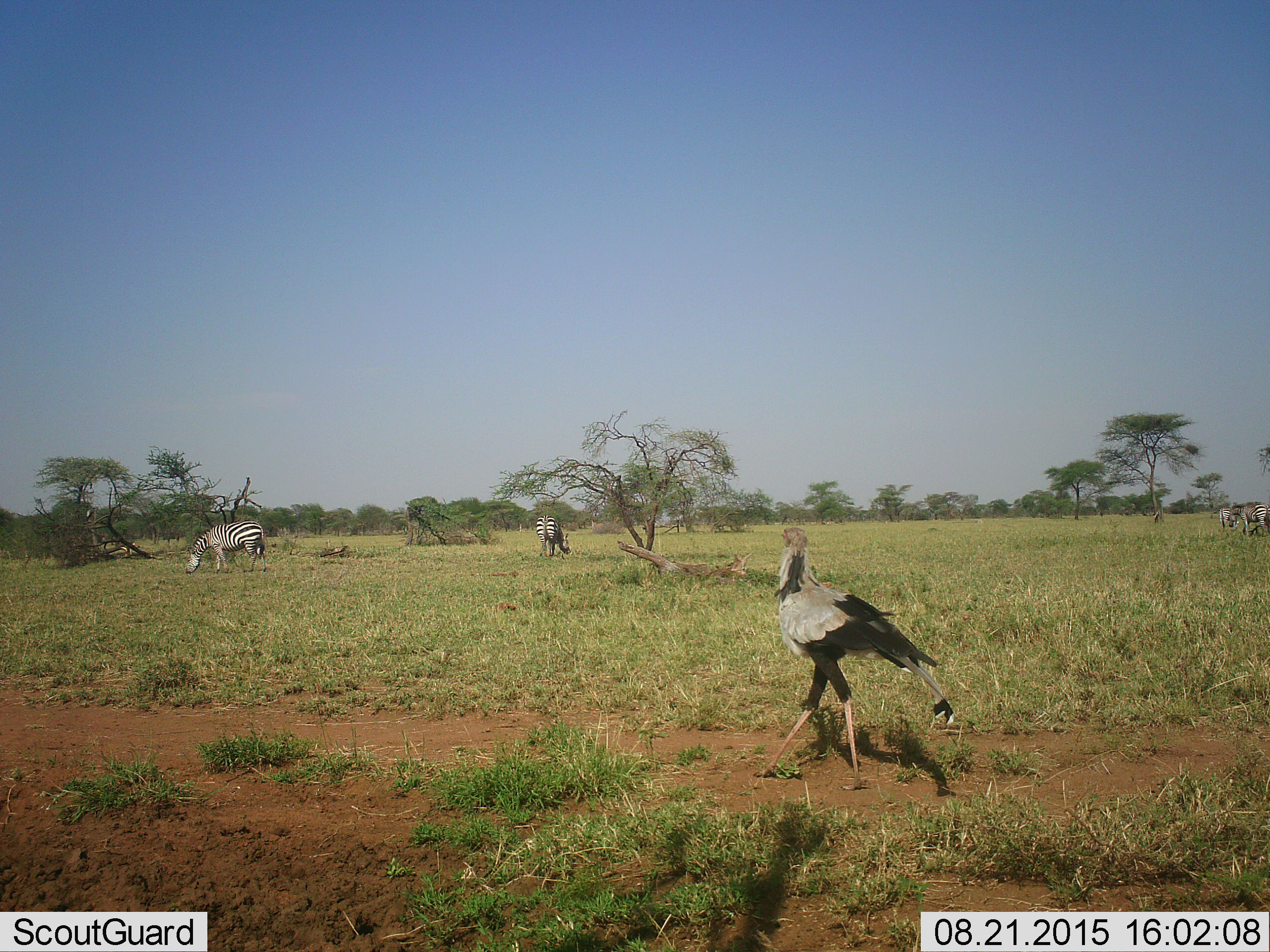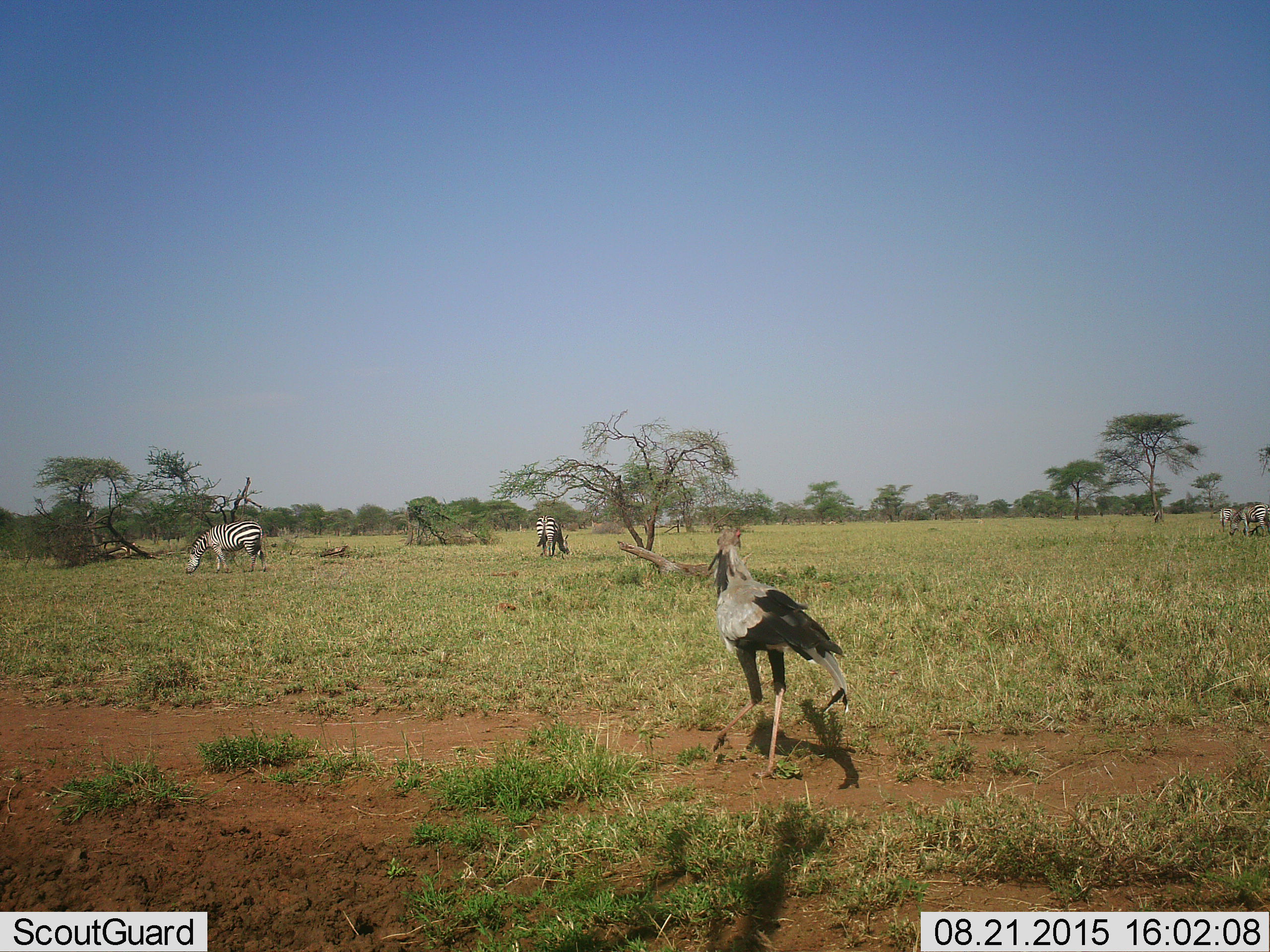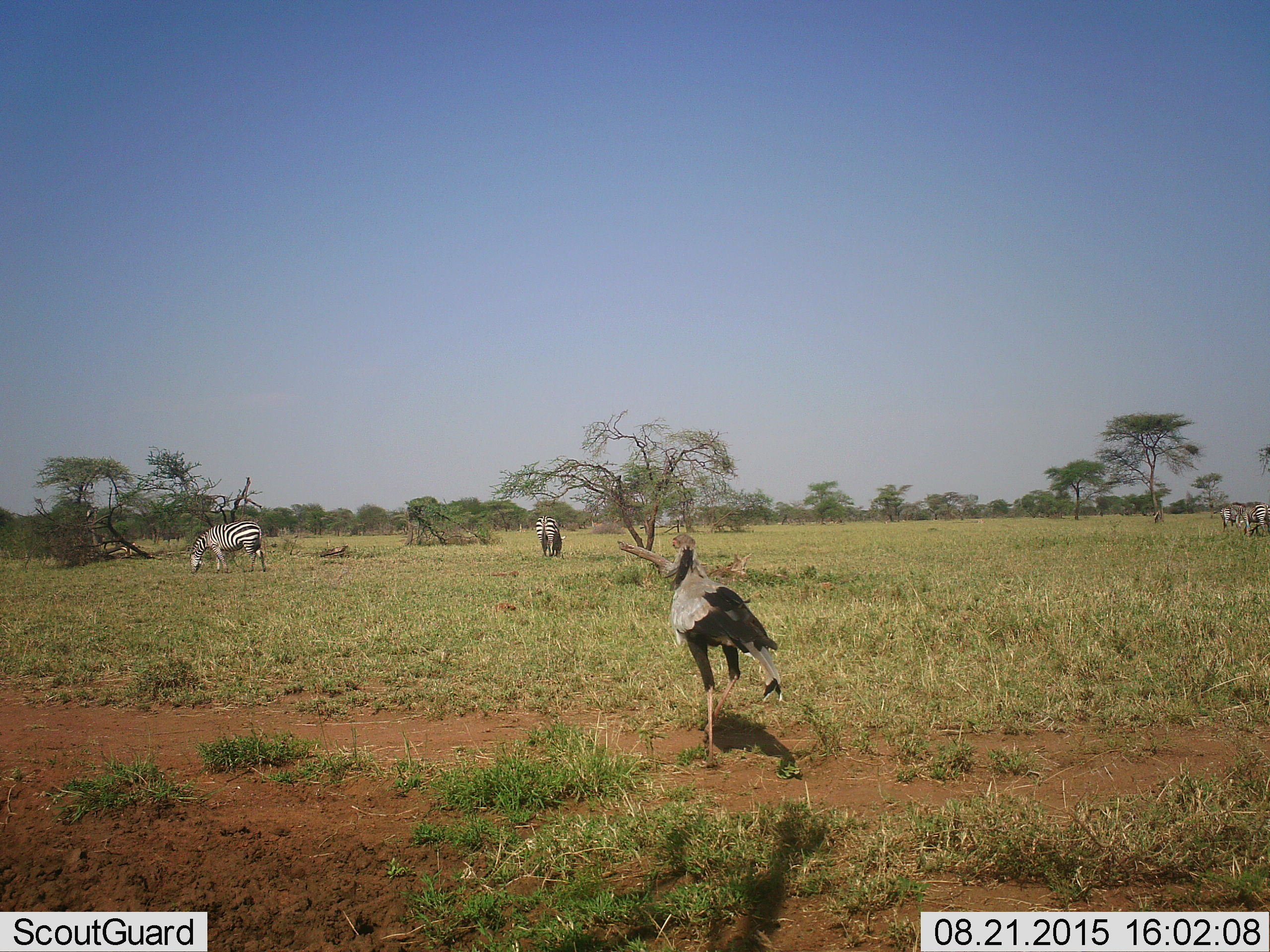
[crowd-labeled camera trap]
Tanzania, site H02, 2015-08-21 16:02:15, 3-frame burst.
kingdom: Animalia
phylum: Chordata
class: Aves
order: Accipitriformes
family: Sagittariidae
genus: Sagittarius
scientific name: Sagittarius serpentarius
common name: secretary bird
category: secretarybird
Secretarybird (secretary bird) (Sagittarius serpentarius), count 1. Behavior (volunteer vote fractions): standing 11%, resting 0%, moving 89%, interacting 0%. Young present (vote fraction): 0%. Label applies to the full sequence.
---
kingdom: Animalia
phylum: Chordata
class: Mammalia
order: Perissodactyla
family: Equidae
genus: Equus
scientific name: Equus quagga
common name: plains zebra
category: zebra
Zebra (plains zebra) (Equus quagga), count 4. Behavior (volunteer vote fractions): standing 42%, resting 0%, moving 0%, interacting 0%. Young present (vote fraction): 0%. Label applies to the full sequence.